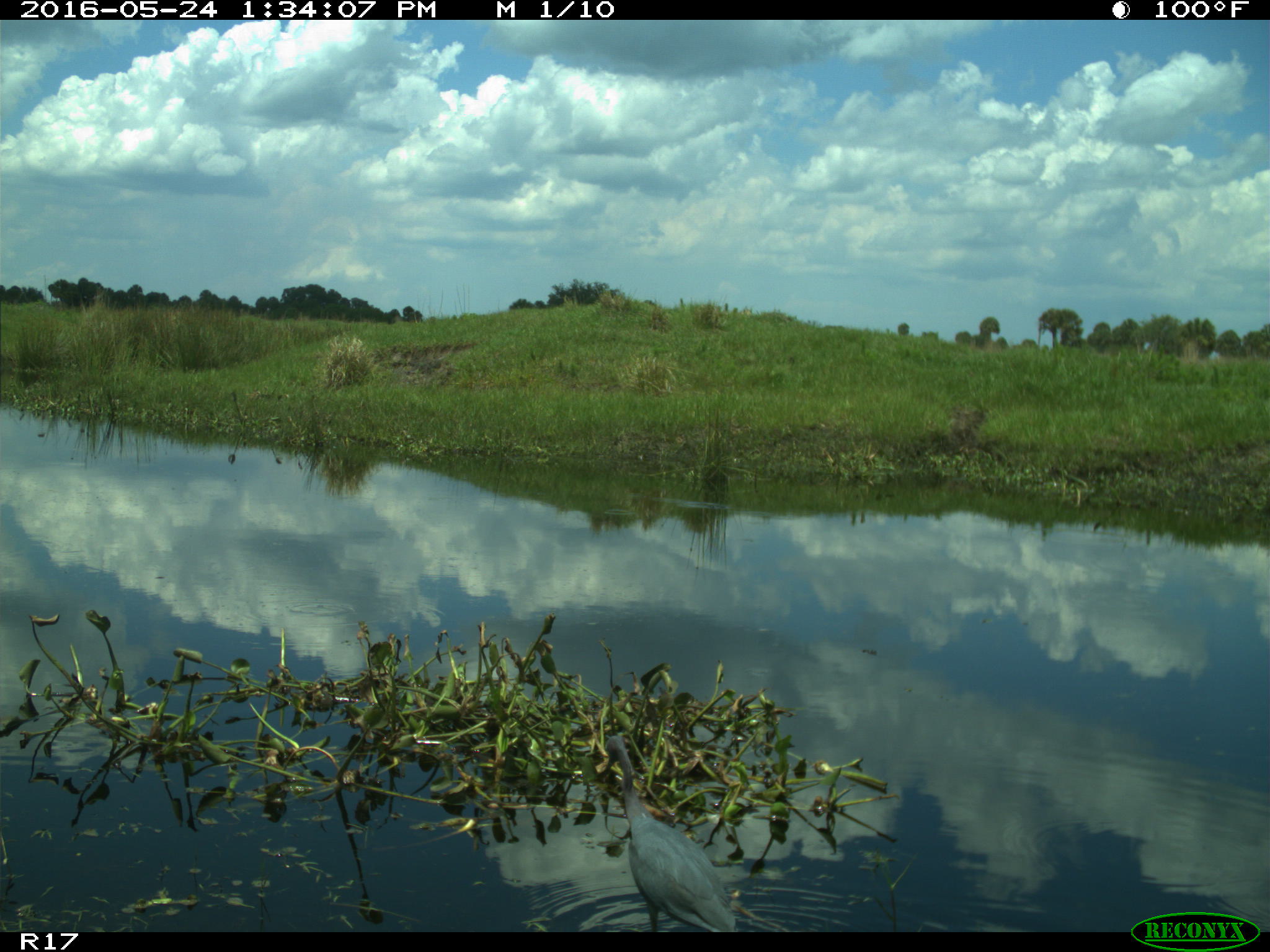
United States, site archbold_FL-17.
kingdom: Animalia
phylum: Chordata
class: Aves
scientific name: Aves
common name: birds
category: unidentified bird